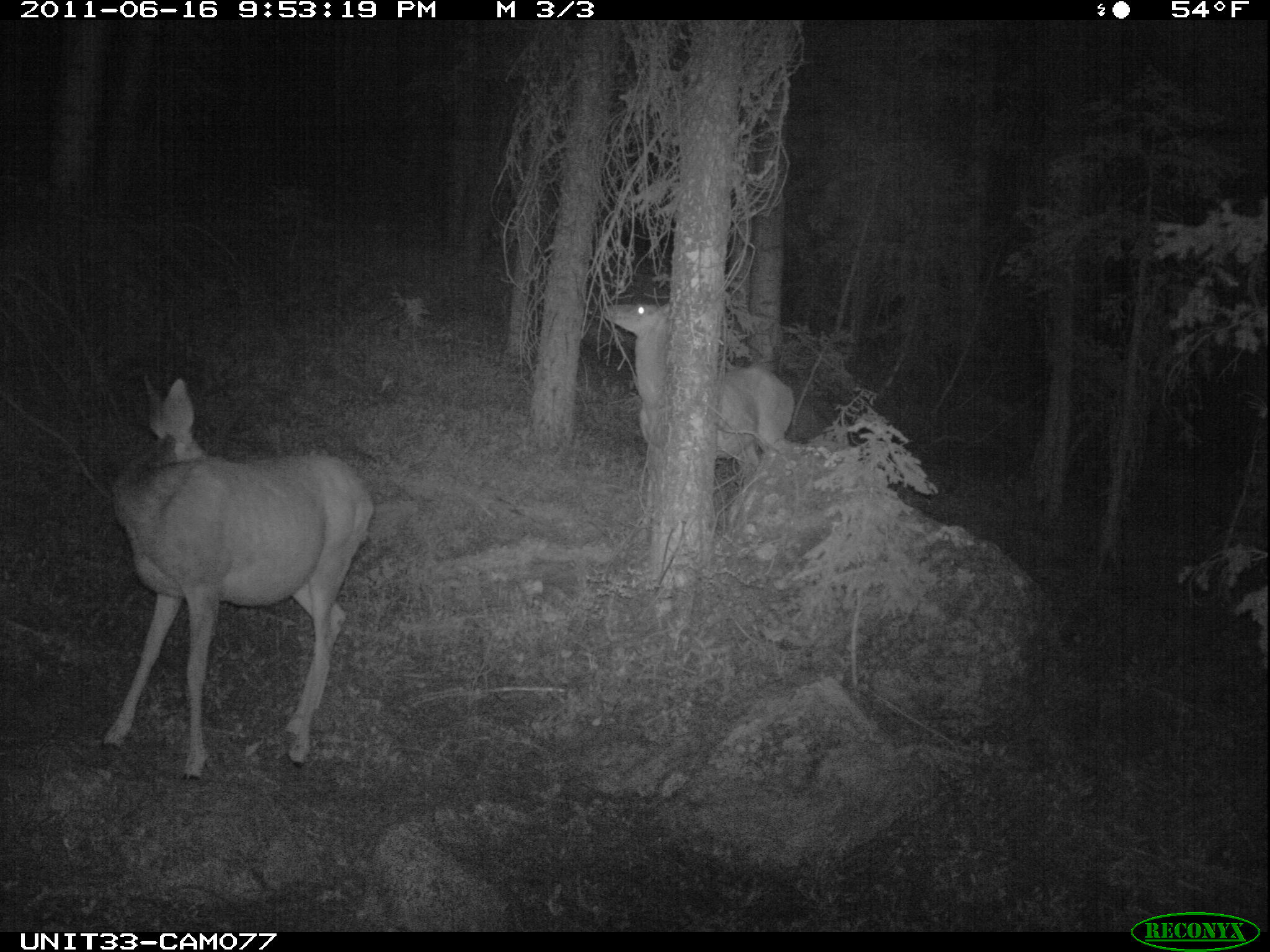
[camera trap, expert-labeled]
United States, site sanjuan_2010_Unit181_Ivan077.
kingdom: Animalia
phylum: Chordata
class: Mammalia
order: Artiodactyla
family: Cervidae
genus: Odocoileus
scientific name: Odocoileus hemionus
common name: mule deer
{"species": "Odocoileus hemionus (mule deer)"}